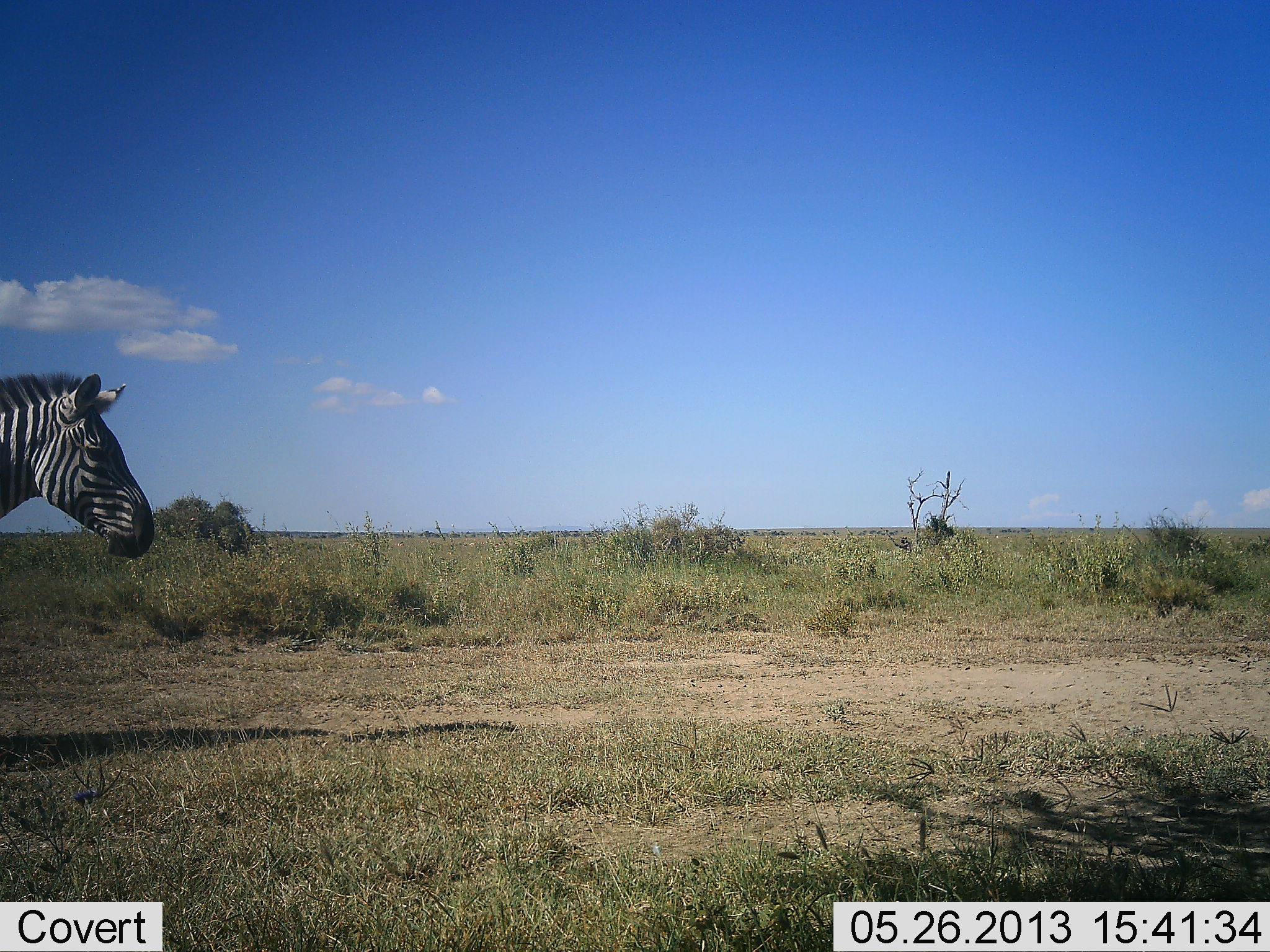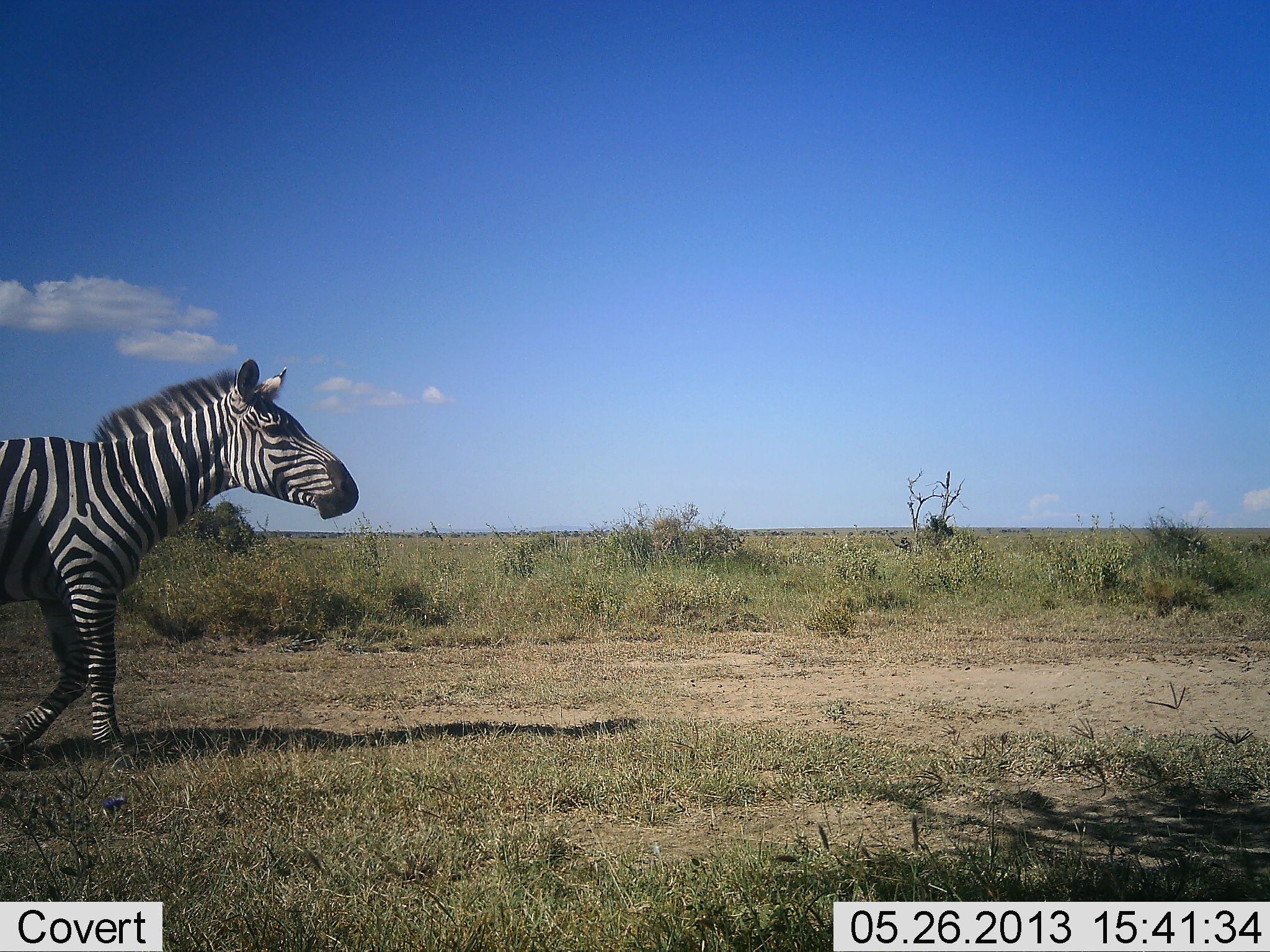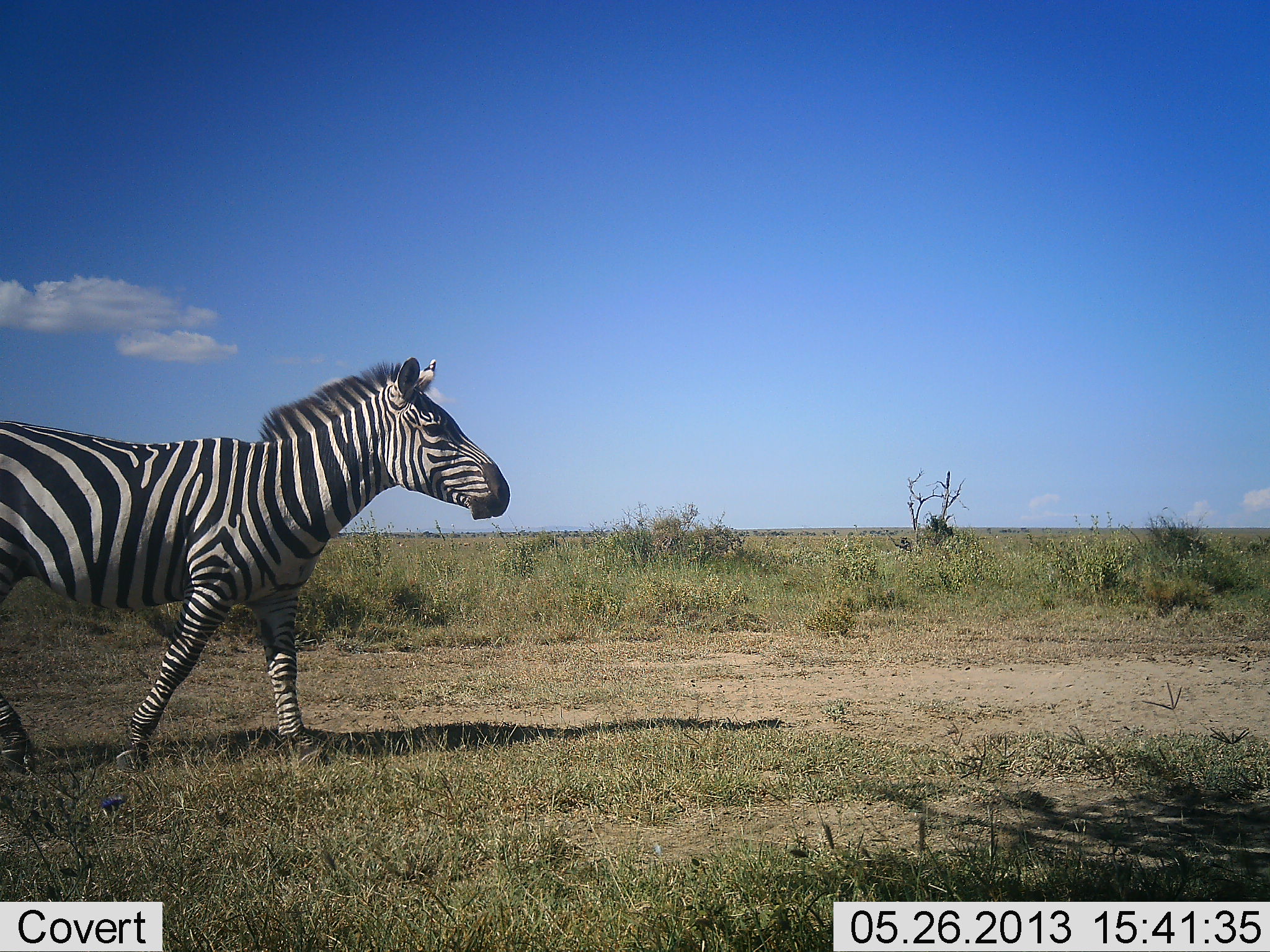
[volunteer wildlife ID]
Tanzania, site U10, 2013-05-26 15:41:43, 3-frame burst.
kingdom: Animalia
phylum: Chordata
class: Mammalia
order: Perissodactyla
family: Equidae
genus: Equus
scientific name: Equus quagga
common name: plains zebra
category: zebra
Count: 1.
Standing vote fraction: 3%.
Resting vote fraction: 0%.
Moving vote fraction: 97%.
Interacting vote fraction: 0%.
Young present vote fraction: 0%.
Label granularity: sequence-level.